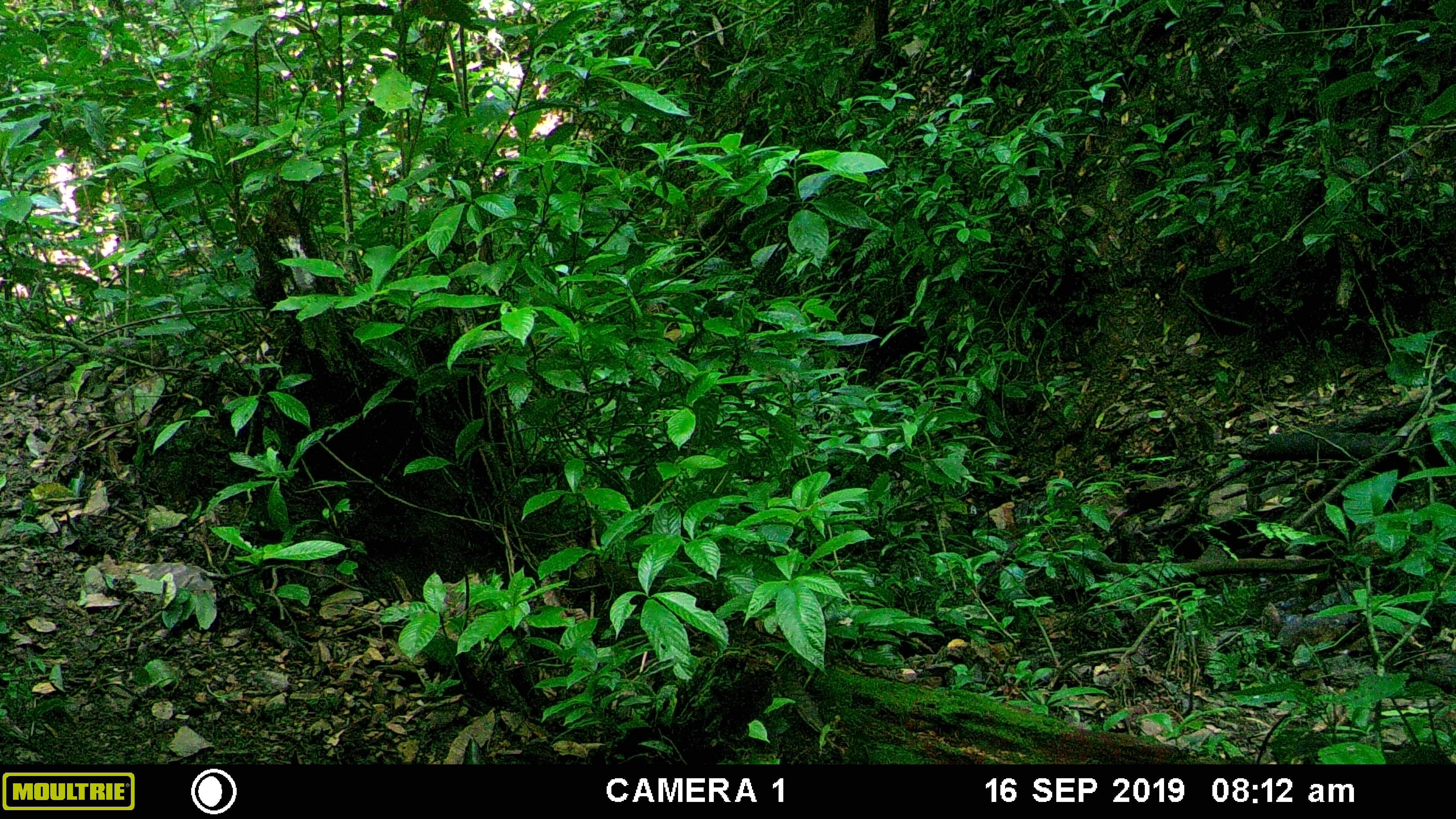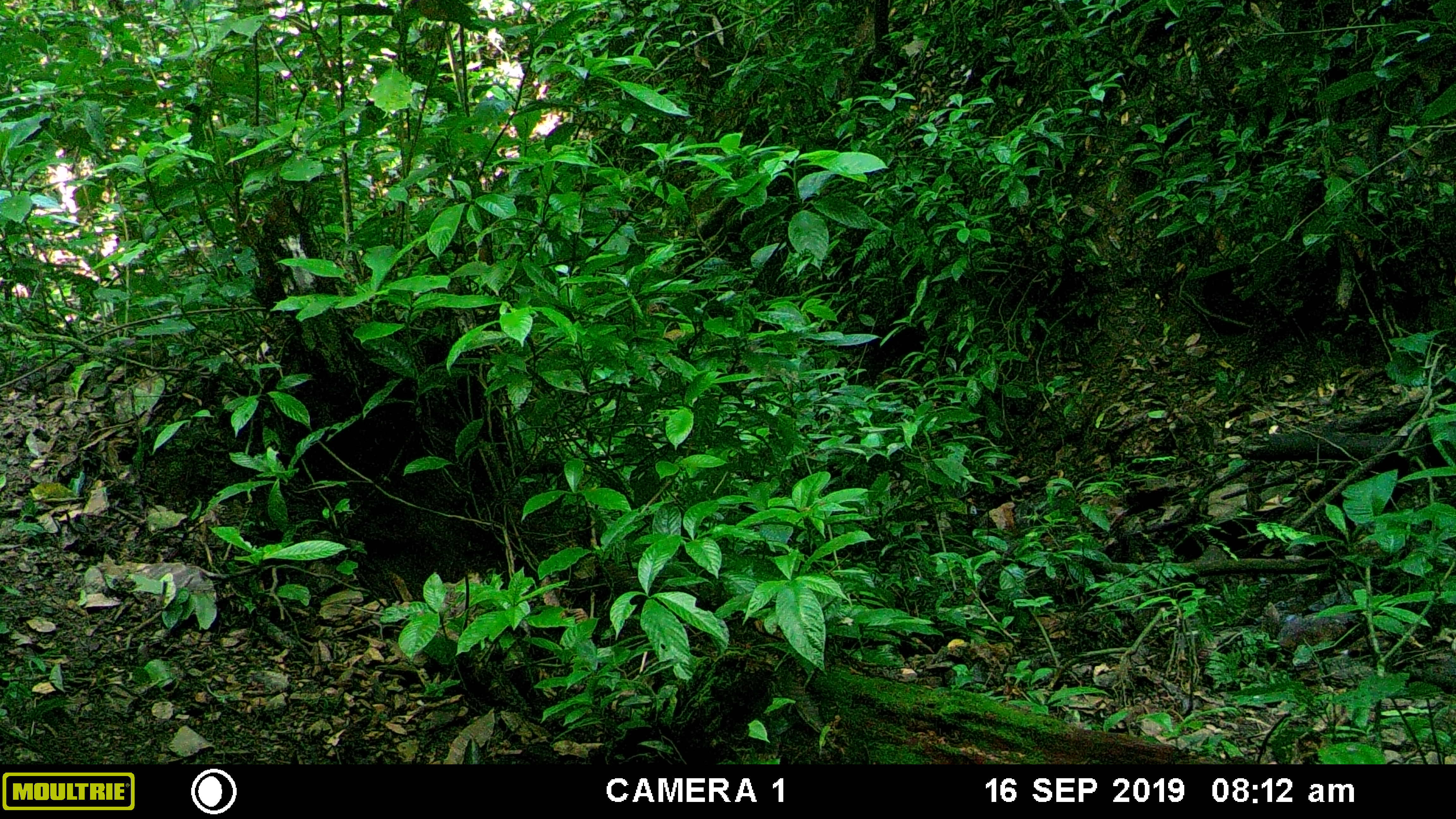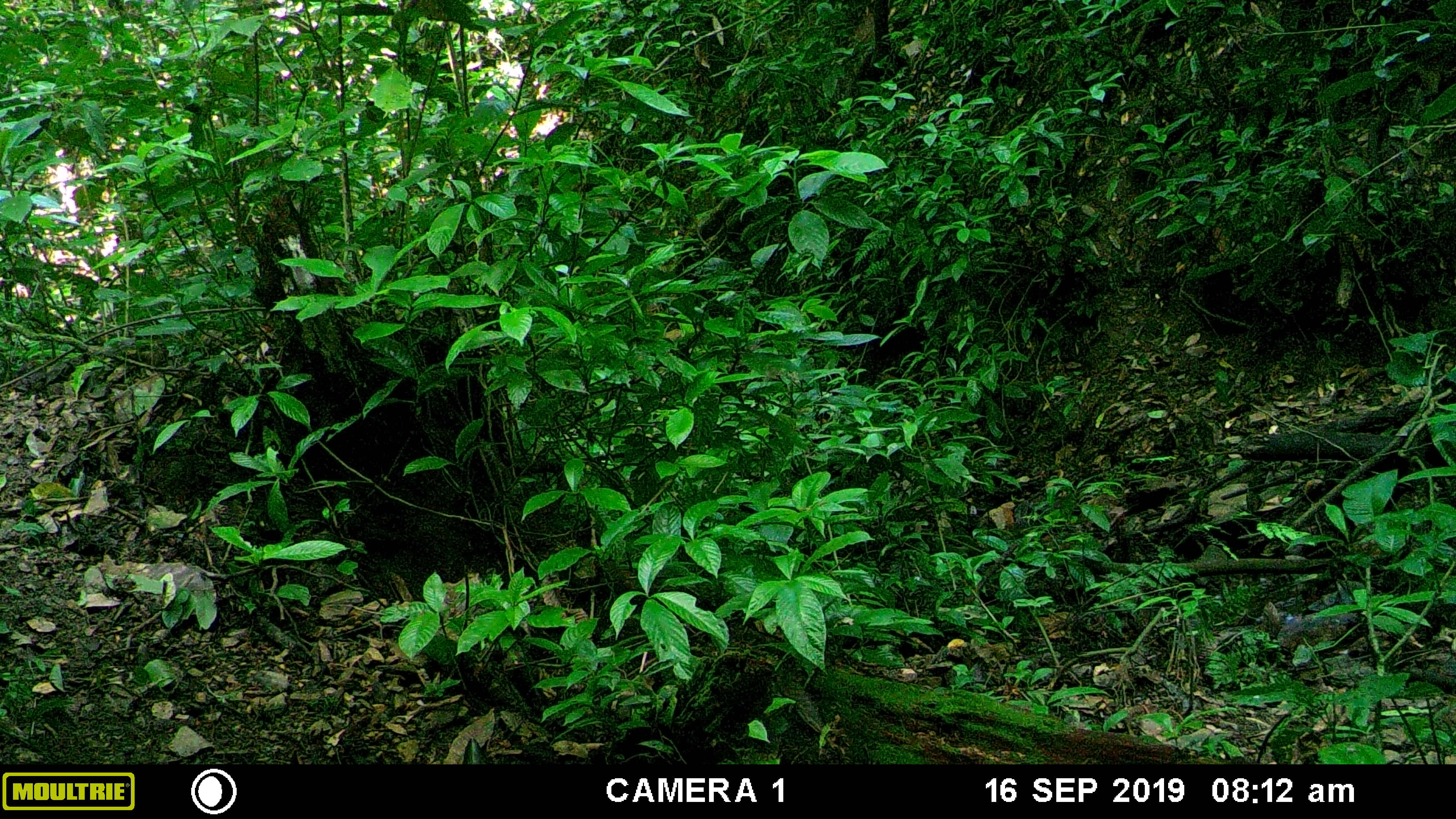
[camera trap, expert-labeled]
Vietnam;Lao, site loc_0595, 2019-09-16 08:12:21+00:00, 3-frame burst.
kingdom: Animalia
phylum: Chordata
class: Mammalia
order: Rodentia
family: Sciuridae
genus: Dremomys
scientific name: Dremomys rufigenis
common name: red-cheeked squirrel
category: red cheeked squirrel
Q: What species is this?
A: Red cheeked squirrel (red-cheeked squirrel) (Dremomys rufigenis).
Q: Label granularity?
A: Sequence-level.